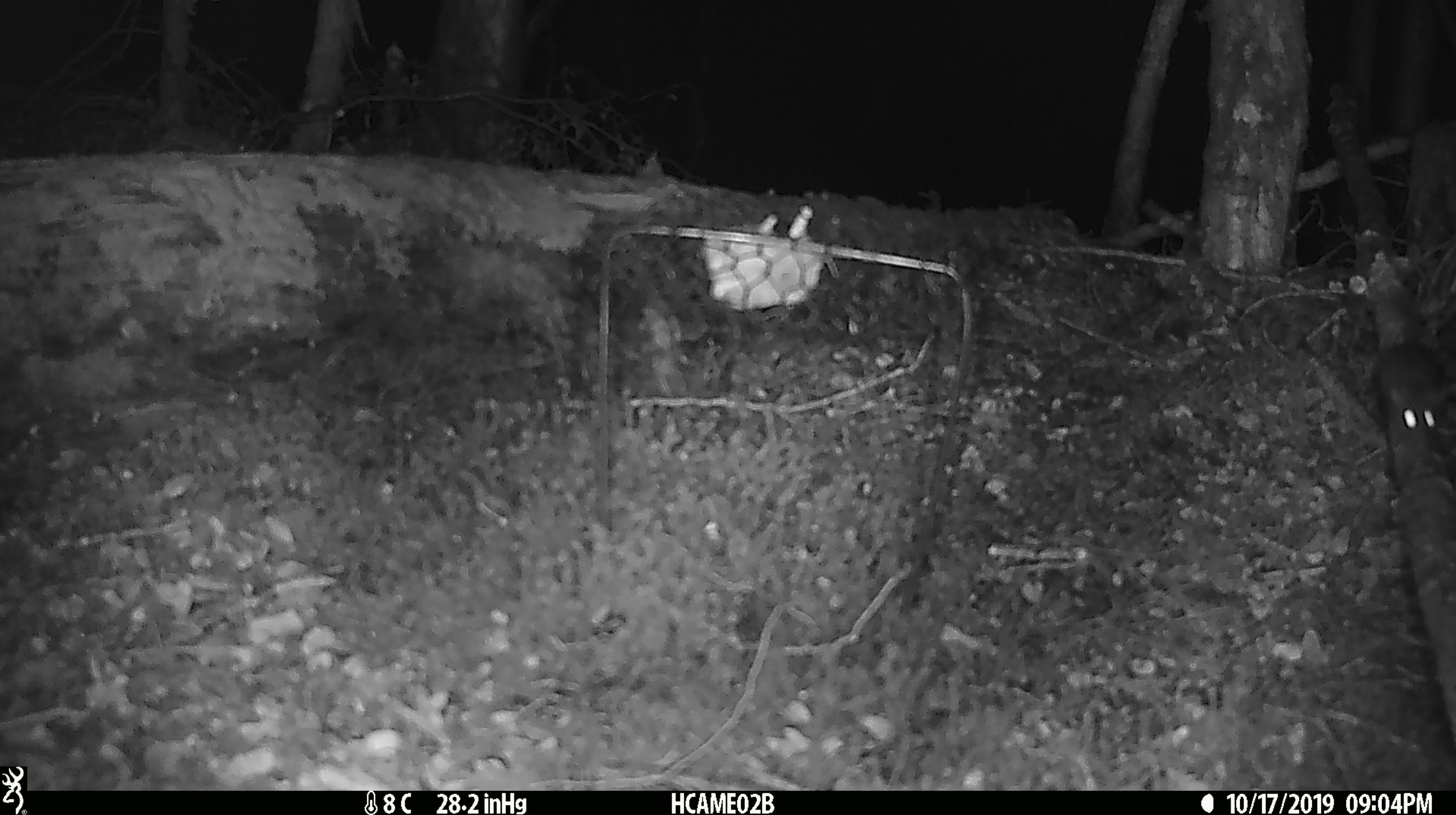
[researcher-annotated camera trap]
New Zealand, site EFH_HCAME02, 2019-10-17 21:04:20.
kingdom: Animalia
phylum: Chordata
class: Mammalia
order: Rodentia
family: Muridae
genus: Mus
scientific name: Mus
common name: mouse